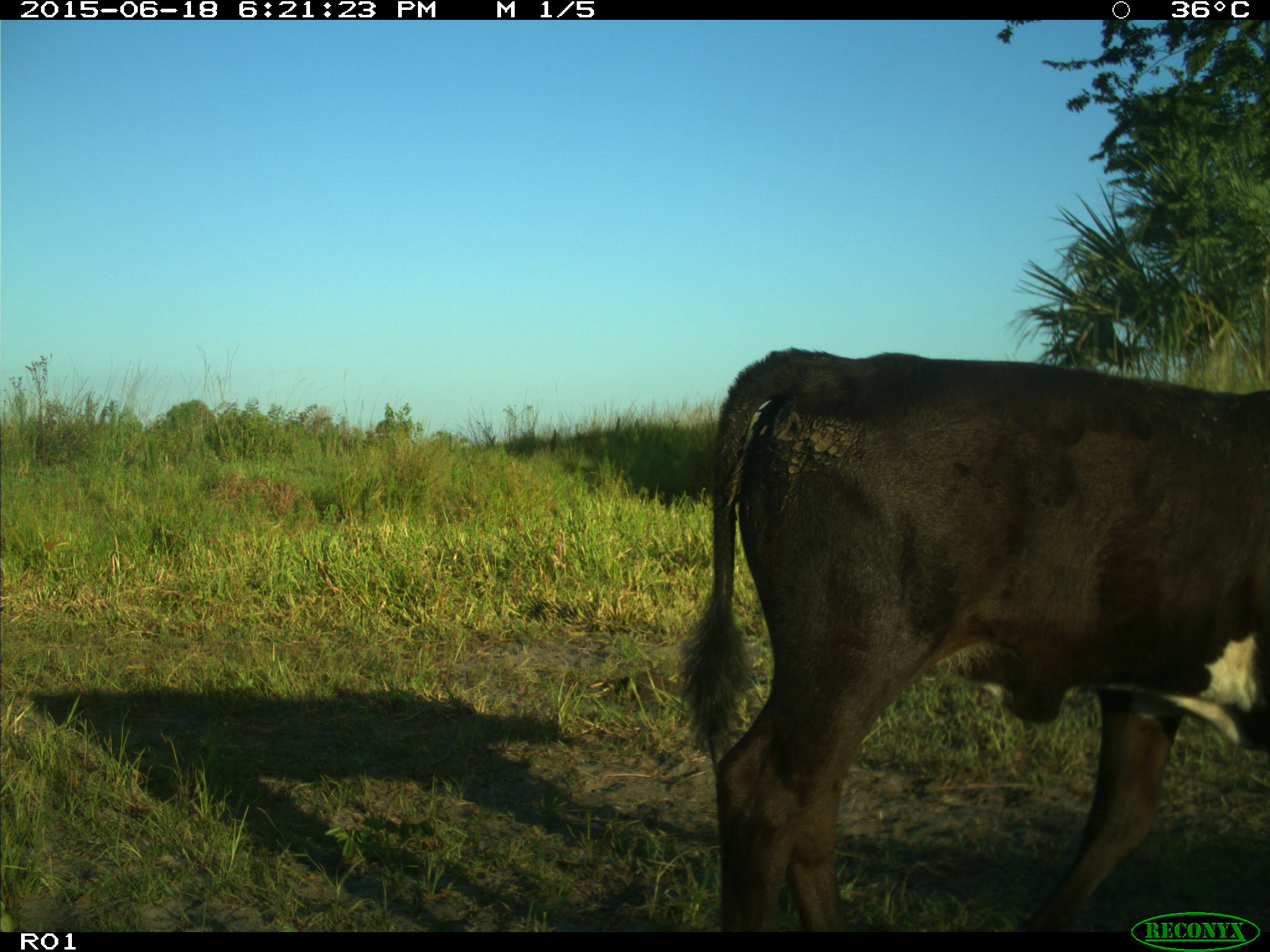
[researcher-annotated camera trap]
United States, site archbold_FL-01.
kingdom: Animalia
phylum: Chordata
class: Mammalia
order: Artiodactyla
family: Bovidae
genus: Bos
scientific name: Bos taurus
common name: domestic cow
Bos taurus (domestic cow).